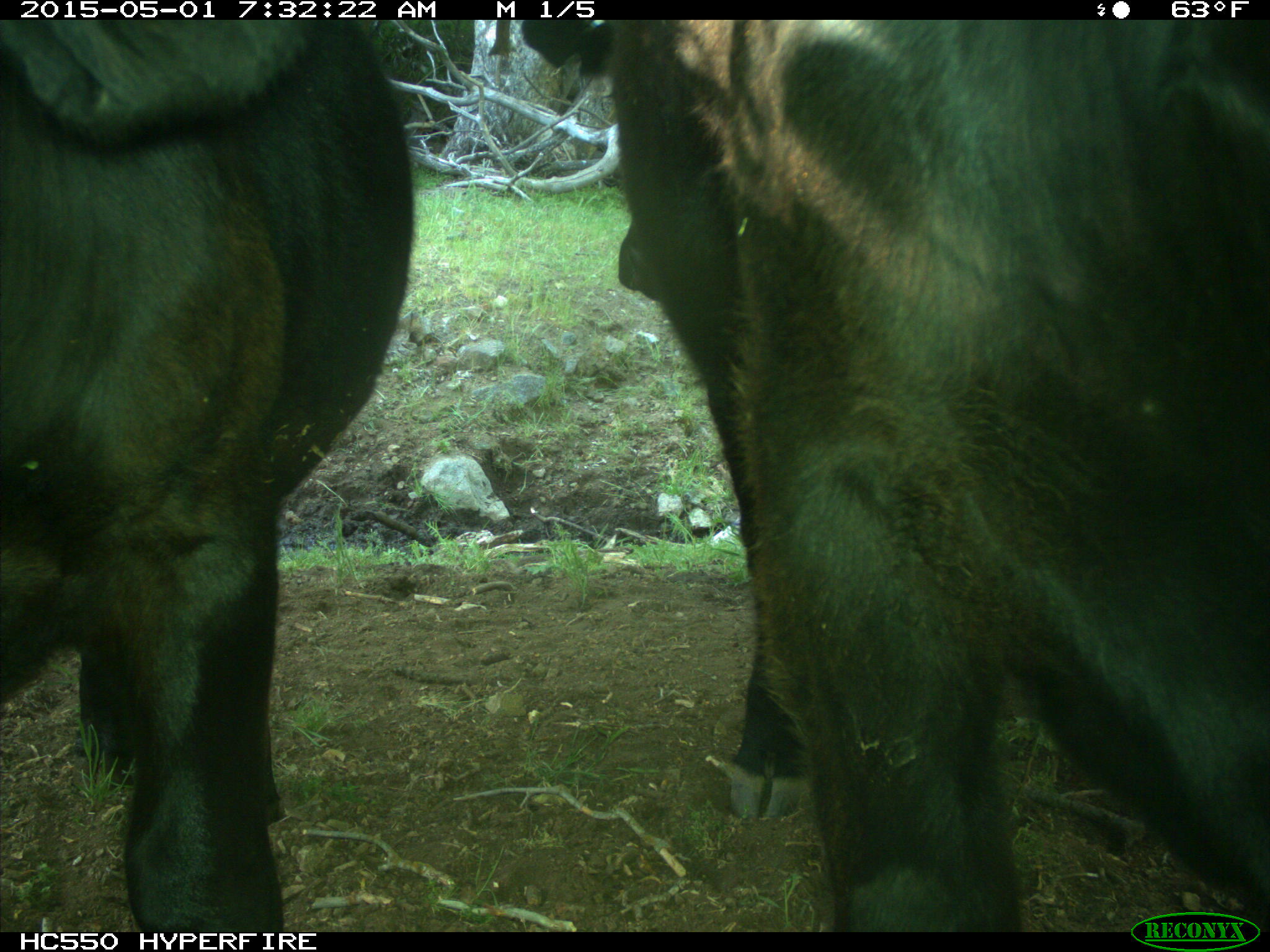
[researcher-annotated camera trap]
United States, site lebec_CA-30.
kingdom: Animalia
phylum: Chordata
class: Mammalia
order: Artiodactyla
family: Bovidae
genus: Bos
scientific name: Bos taurus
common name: domestic cow